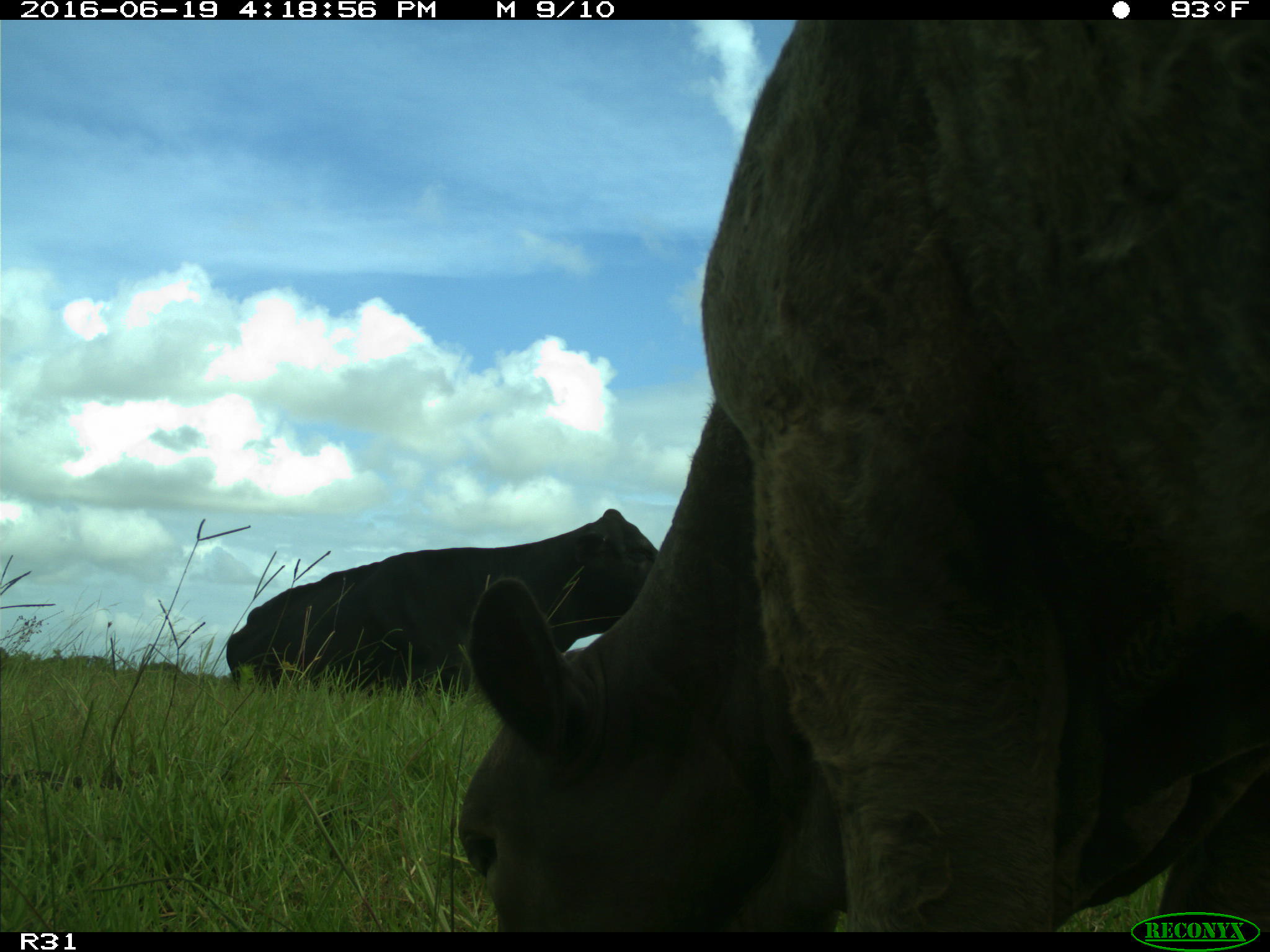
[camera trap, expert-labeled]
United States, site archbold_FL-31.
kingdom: Animalia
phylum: Chordata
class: Mammalia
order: Artiodactyla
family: Bovidae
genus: Bos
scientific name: Bos taurus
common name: domestic cow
Bos taurus (domestic cow).